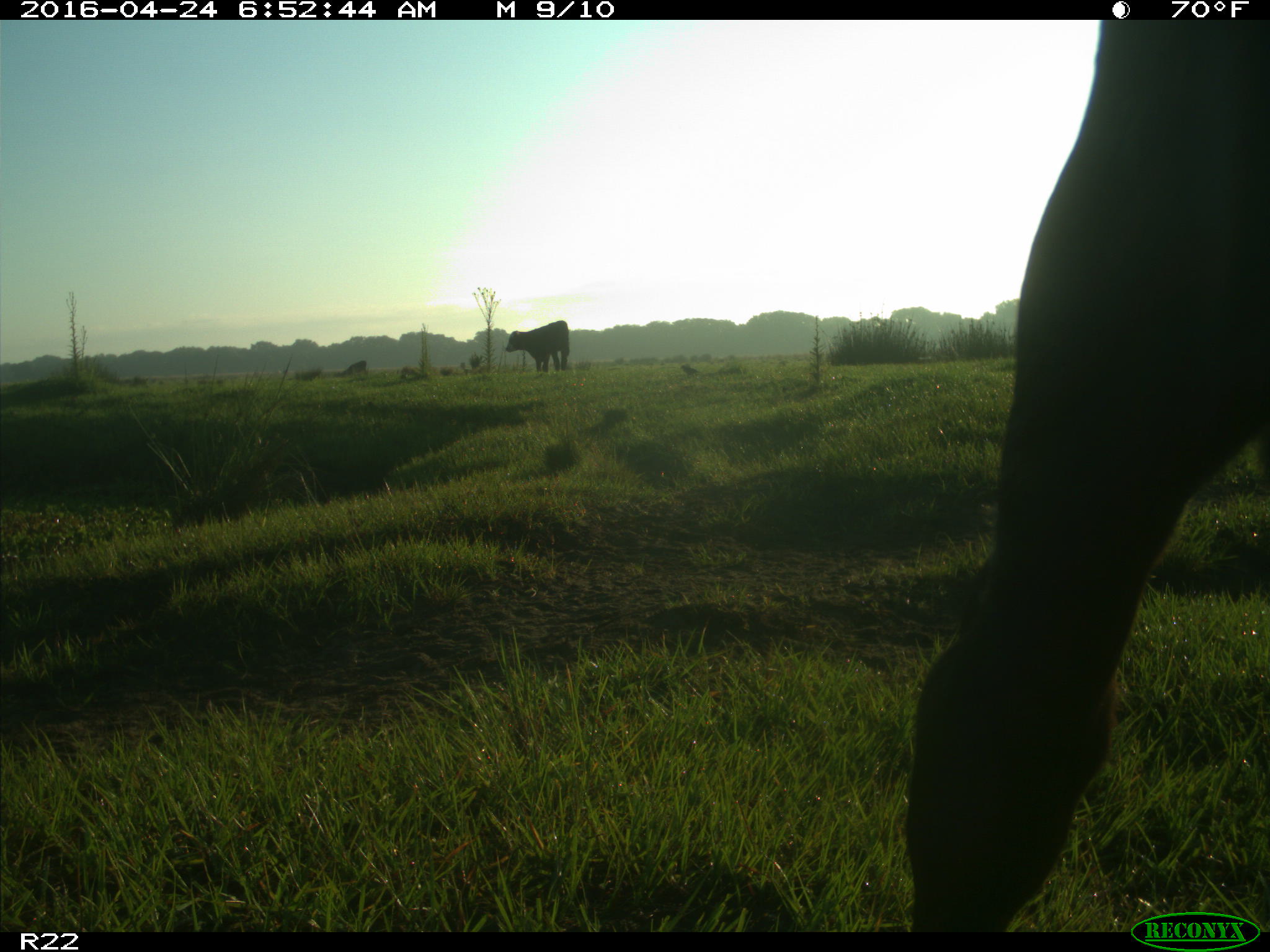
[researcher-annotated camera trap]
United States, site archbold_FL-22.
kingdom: Animalia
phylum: Chordata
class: Mammalia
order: Artiodactyla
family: Bovidae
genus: Bos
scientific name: Bos taurus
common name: domestic cow